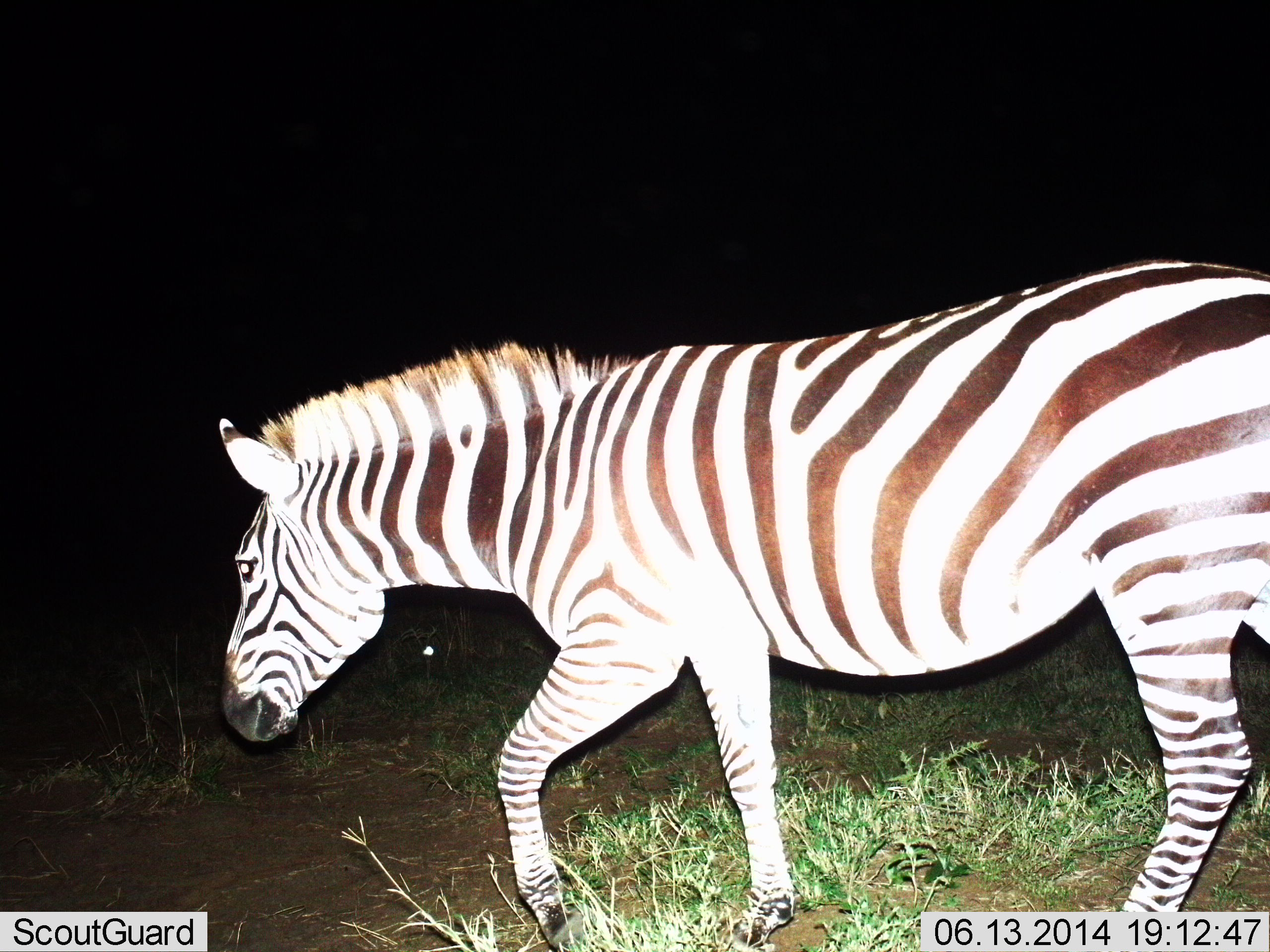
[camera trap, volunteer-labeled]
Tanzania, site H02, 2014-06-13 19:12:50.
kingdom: Animalia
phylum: Chordata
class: Mammalia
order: Perissodactyla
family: Equidae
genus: Equus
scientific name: Equus quagga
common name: plains zebra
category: zebra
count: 1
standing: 10%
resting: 0%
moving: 90%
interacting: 0%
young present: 0%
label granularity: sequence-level